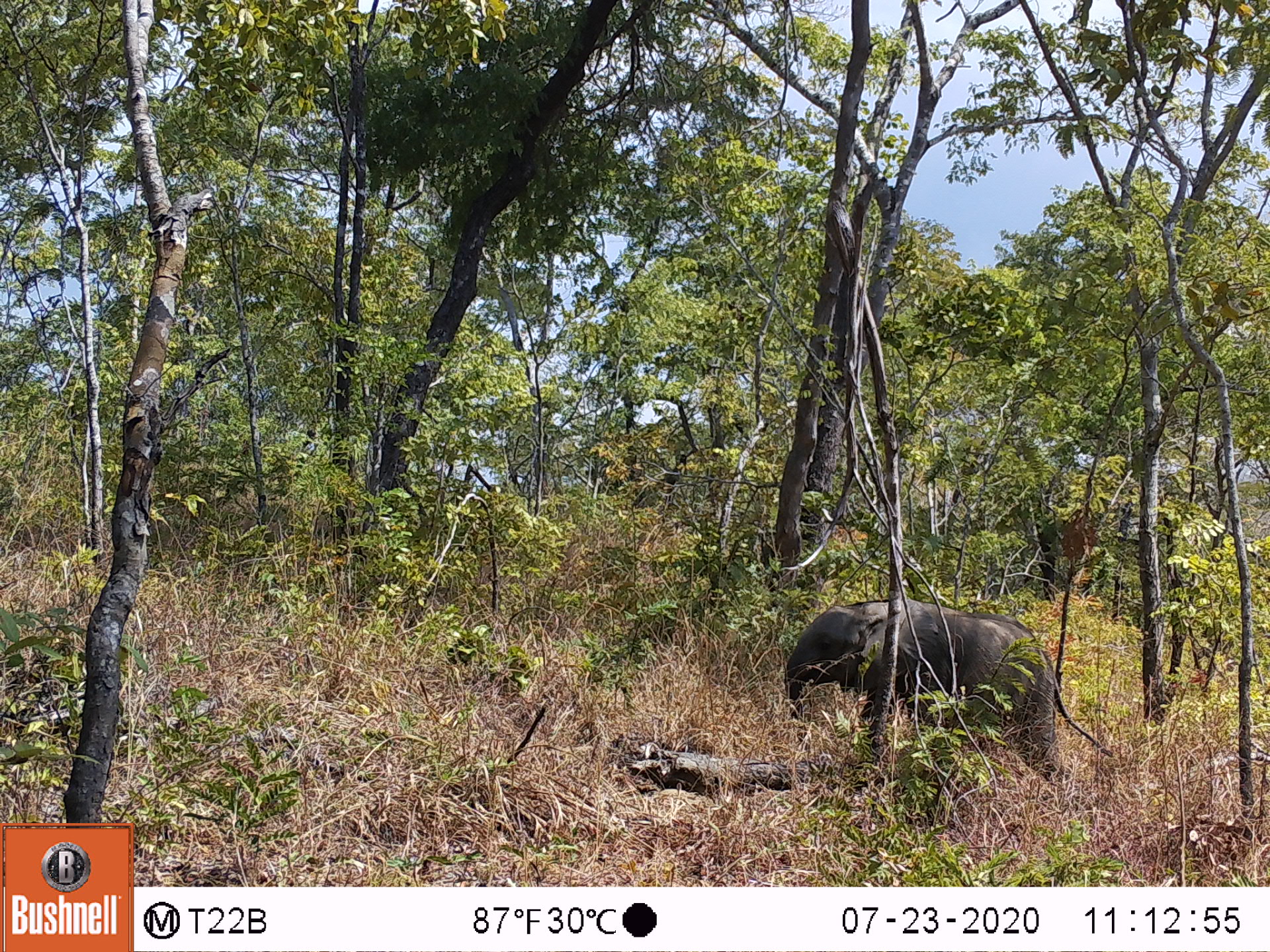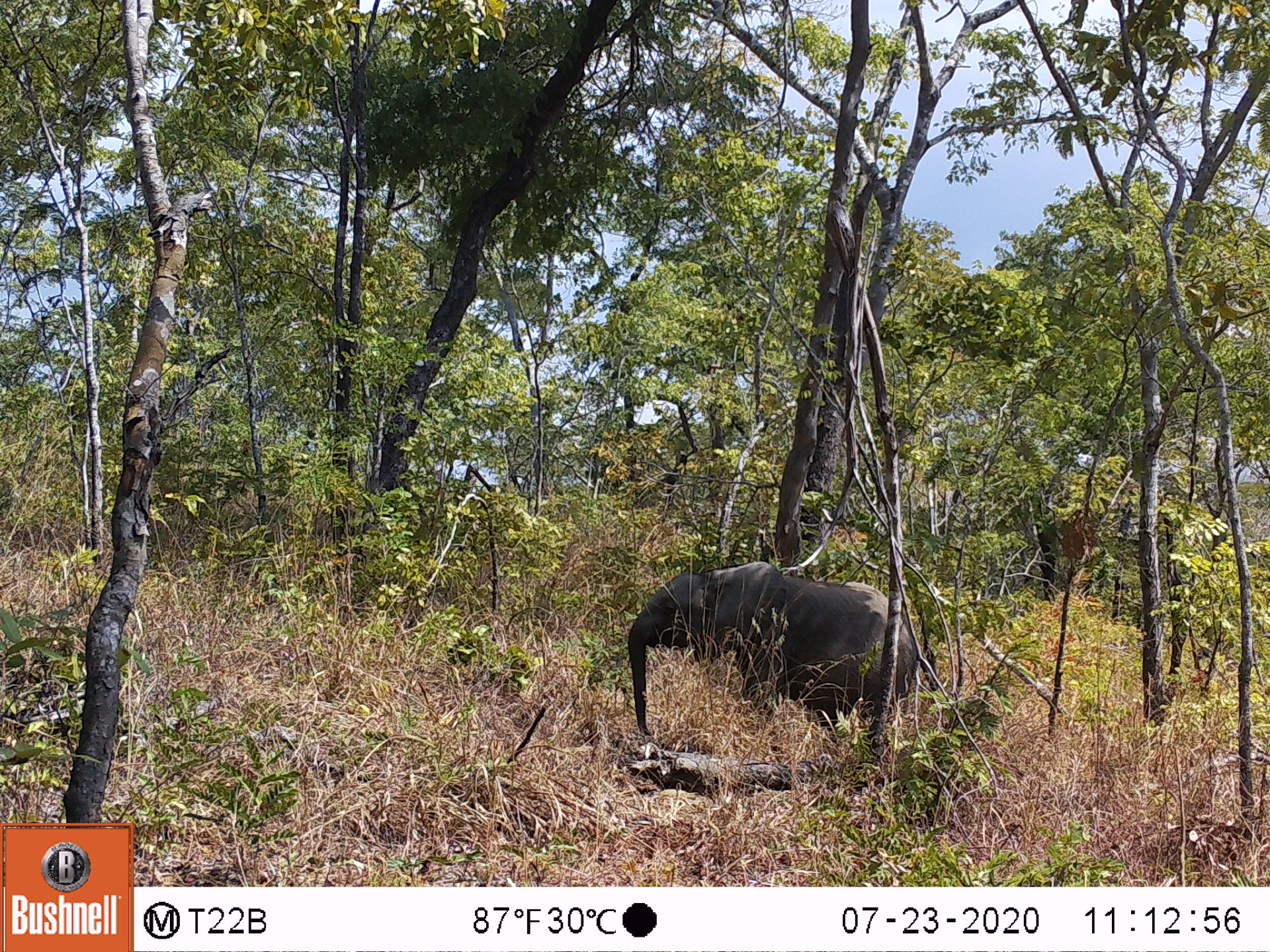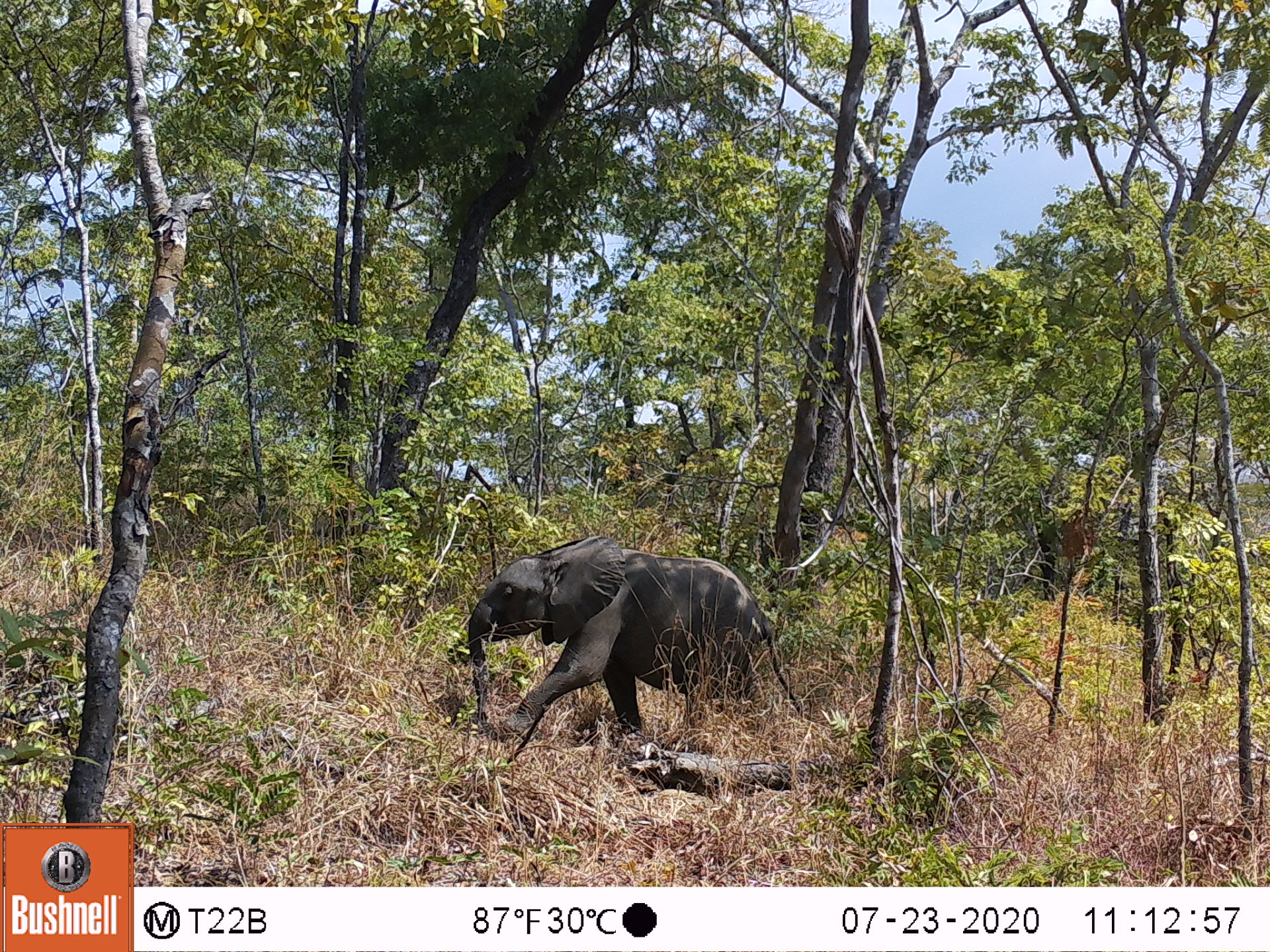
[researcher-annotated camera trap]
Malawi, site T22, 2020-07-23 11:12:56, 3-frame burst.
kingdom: Animalia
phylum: Chordata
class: Mammalia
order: Proboscidea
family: Elephantidae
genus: Loxodonta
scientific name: Loxodonta africana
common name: african savanna elephant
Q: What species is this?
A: African savanna elephant (Loxodonta africana).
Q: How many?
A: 1.